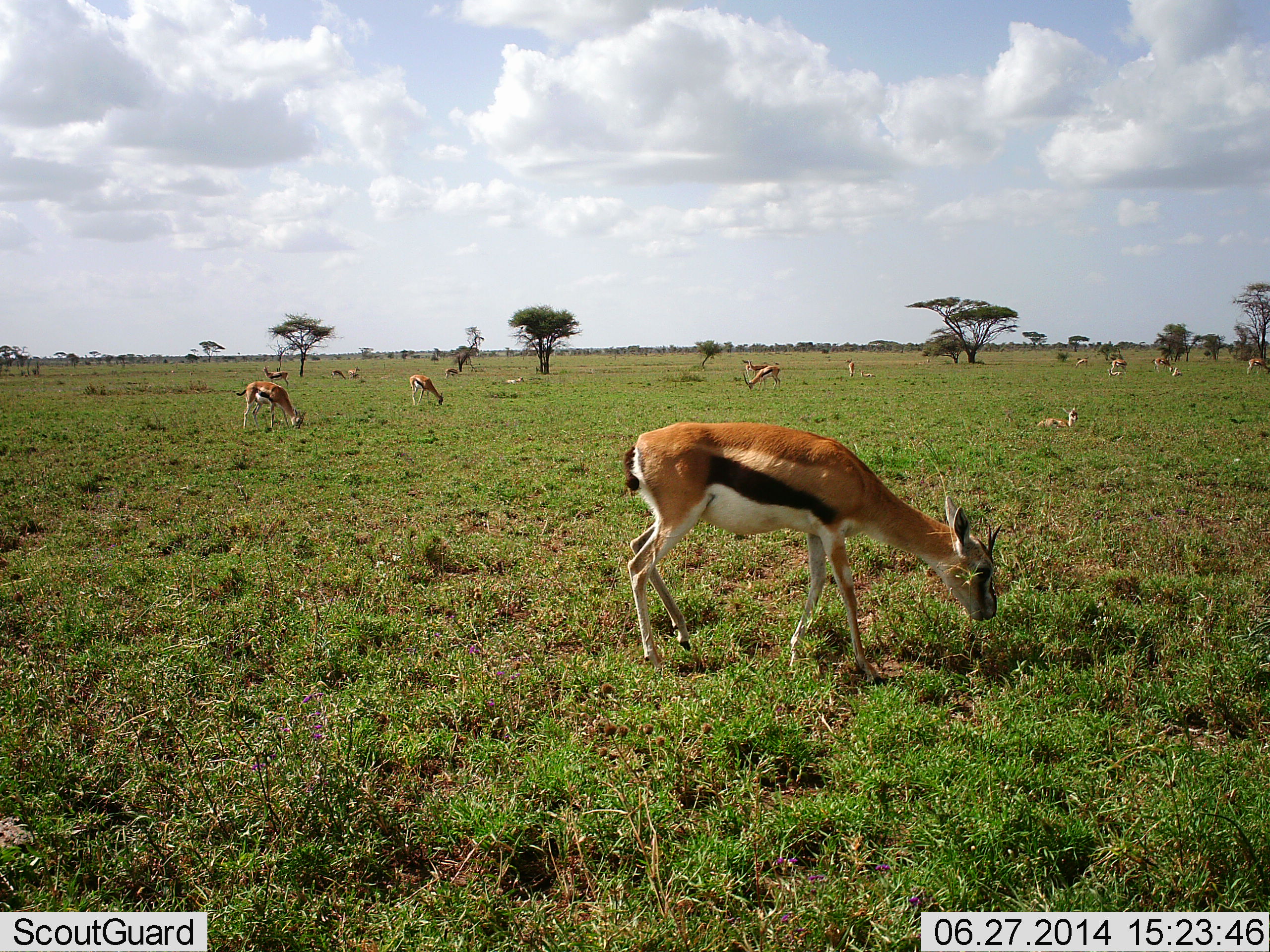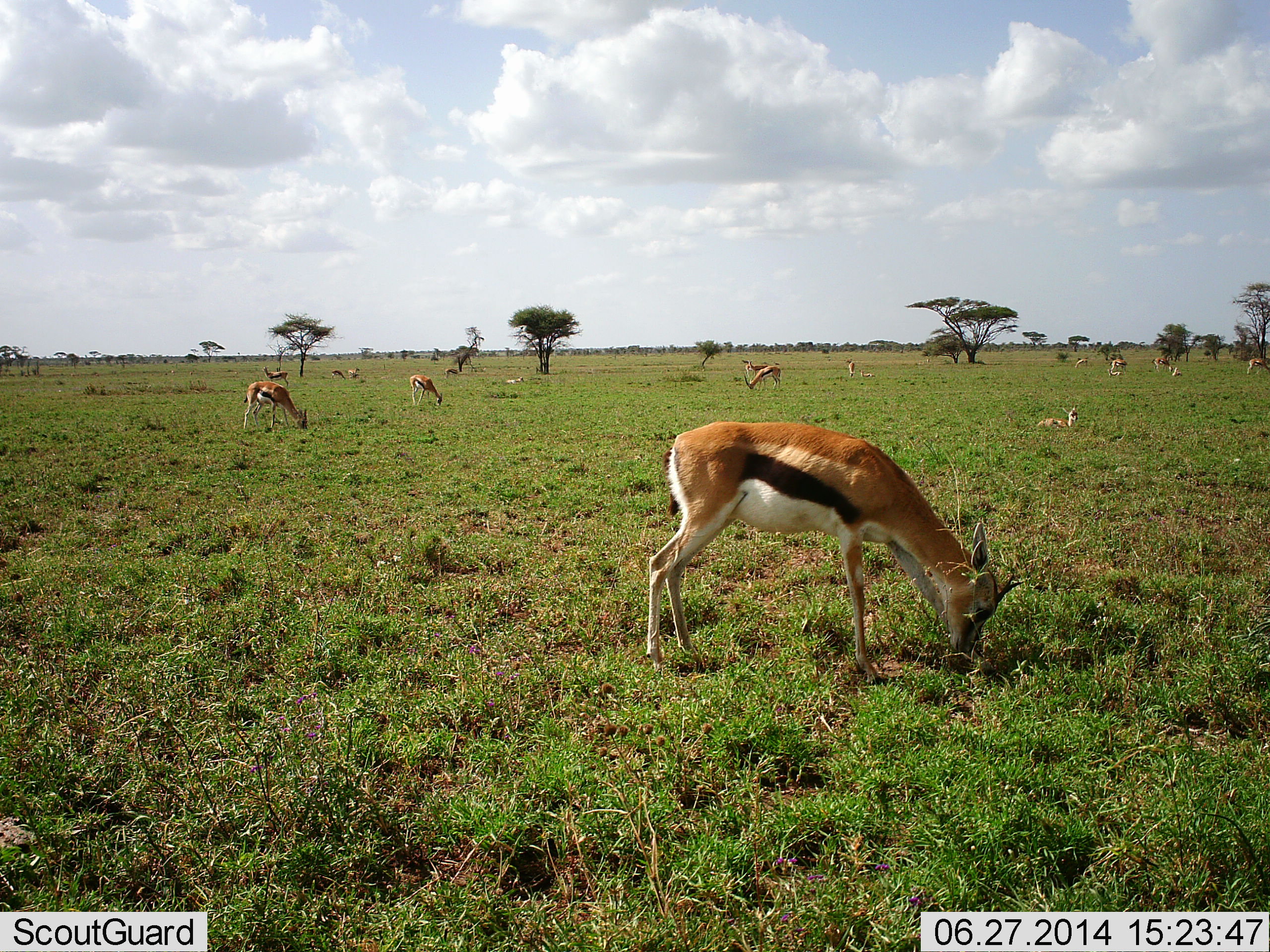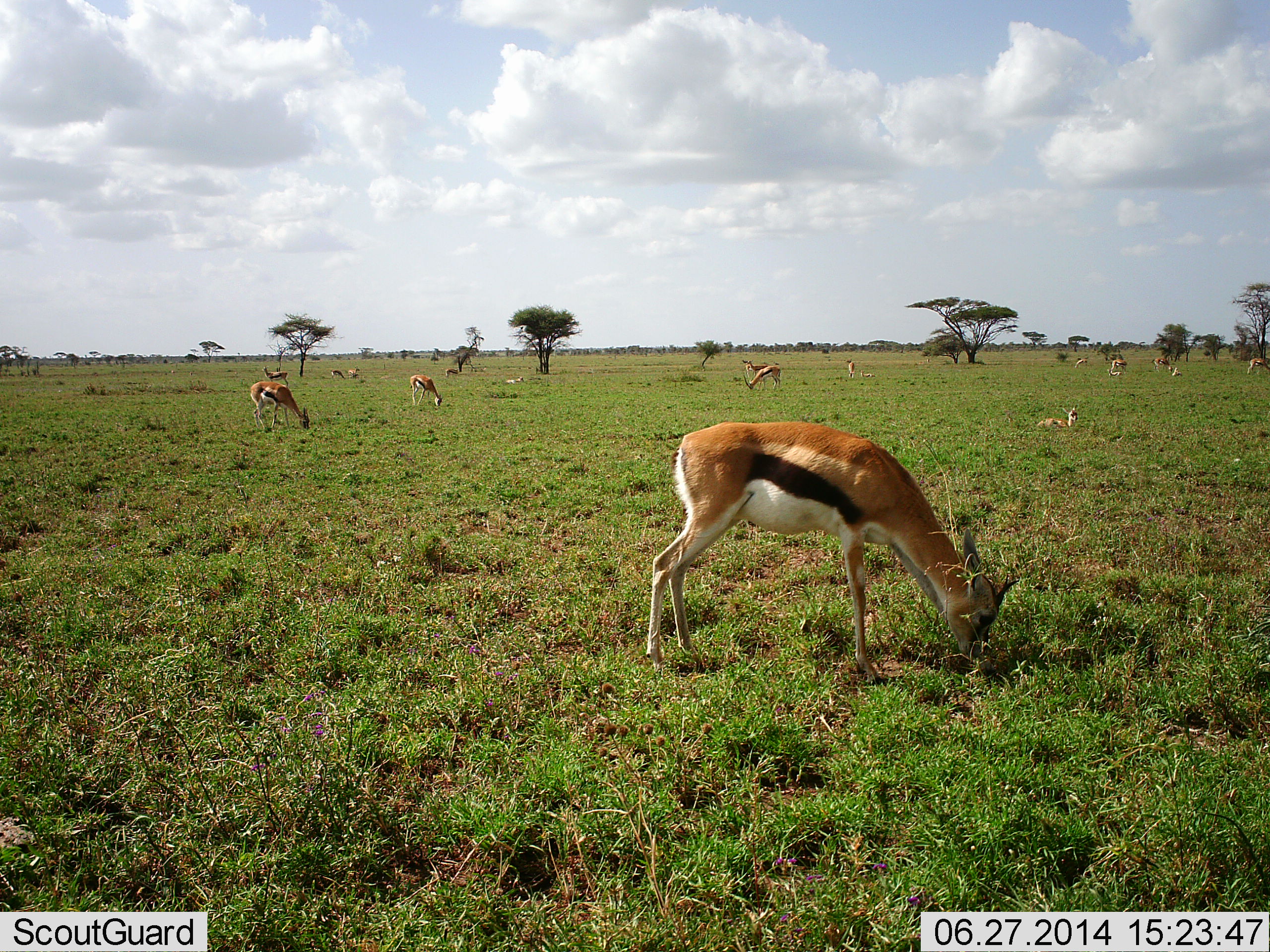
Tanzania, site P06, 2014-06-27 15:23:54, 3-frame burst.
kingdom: Animalia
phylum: Chordata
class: Mammalia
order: Artiodactyla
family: Bovidae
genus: Eudorcas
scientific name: Eudorcas thomsonii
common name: thomson's gazelle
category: gazellethomsons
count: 11-50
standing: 50%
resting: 50%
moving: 10%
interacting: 0%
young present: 0%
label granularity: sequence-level